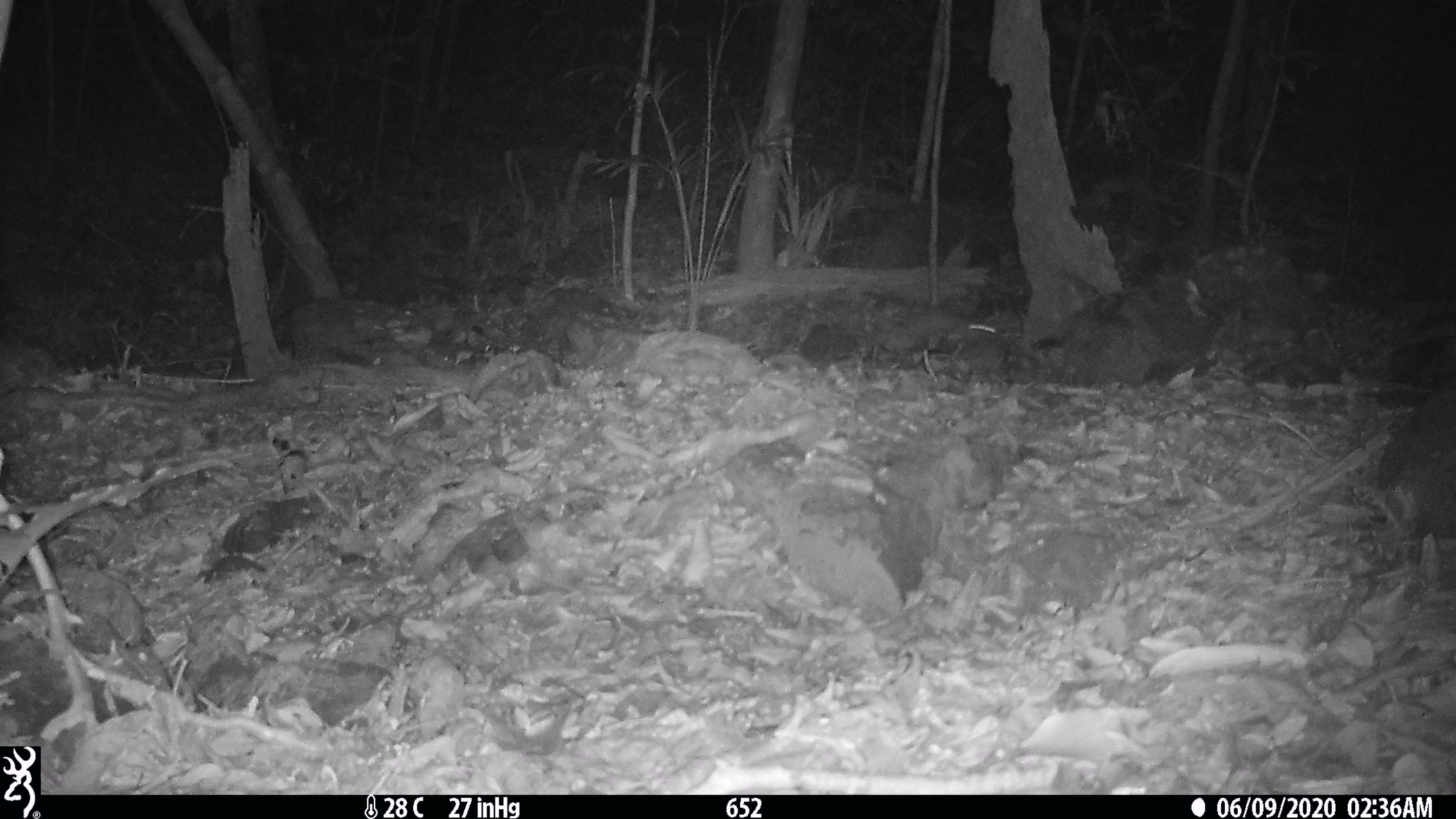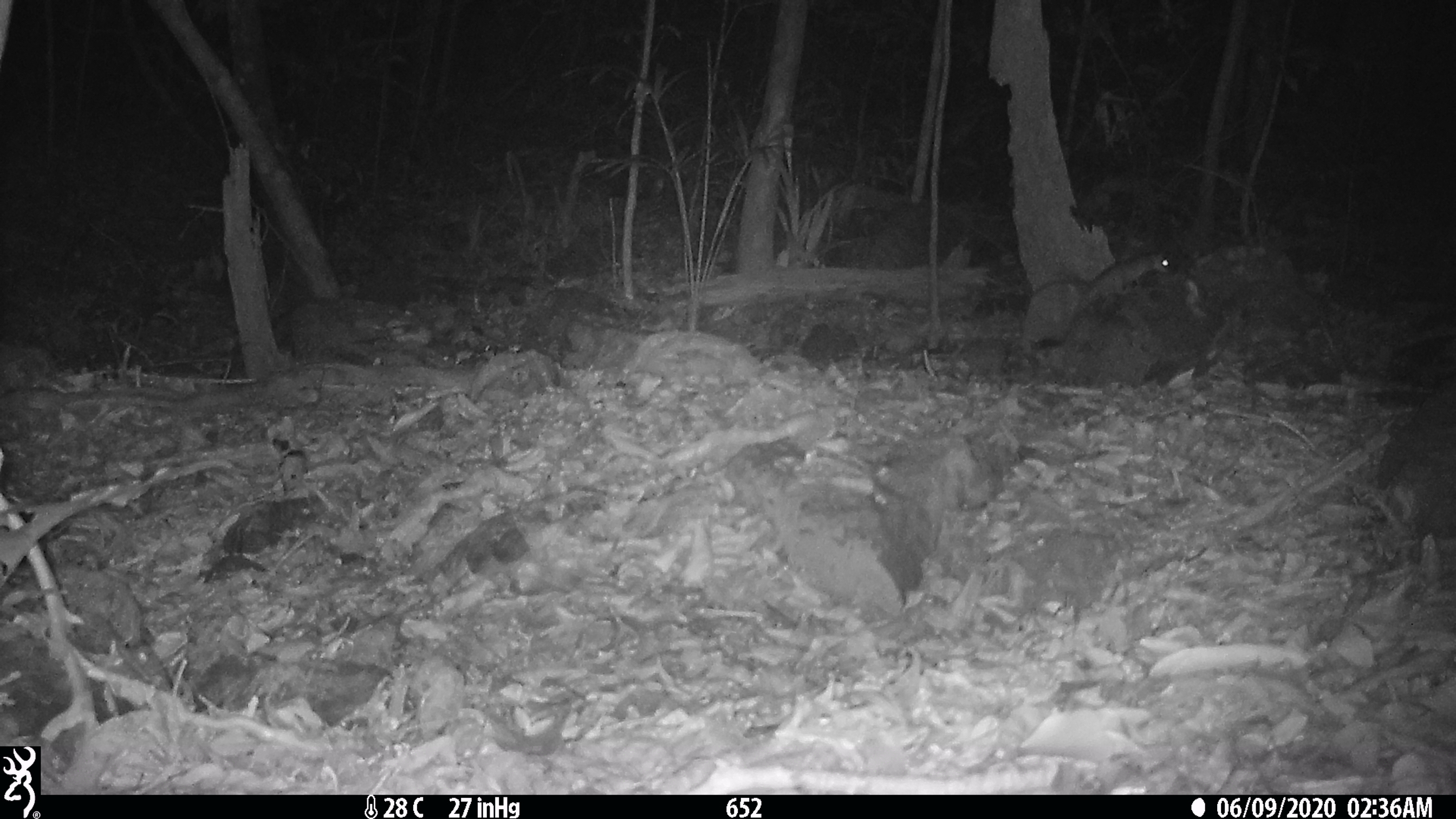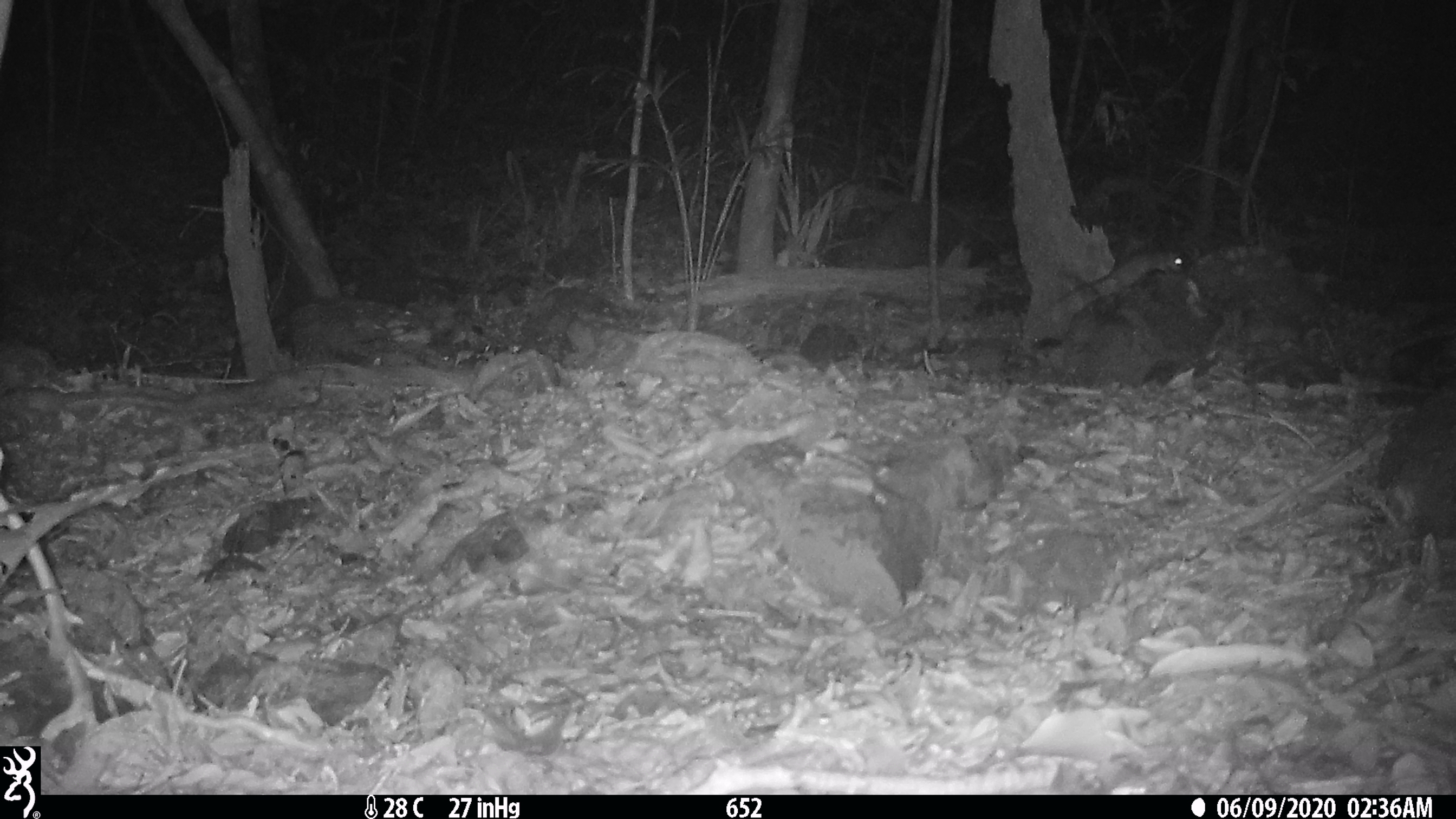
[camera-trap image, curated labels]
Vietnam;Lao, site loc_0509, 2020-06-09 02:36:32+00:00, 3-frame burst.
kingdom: Animalia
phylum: Chordata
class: Mammalia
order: Rodentia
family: Muridae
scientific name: Muridae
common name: old-world mice and rats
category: unidentified murid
Unidentified murid (old-world mice and rats) (Muridae). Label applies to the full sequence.